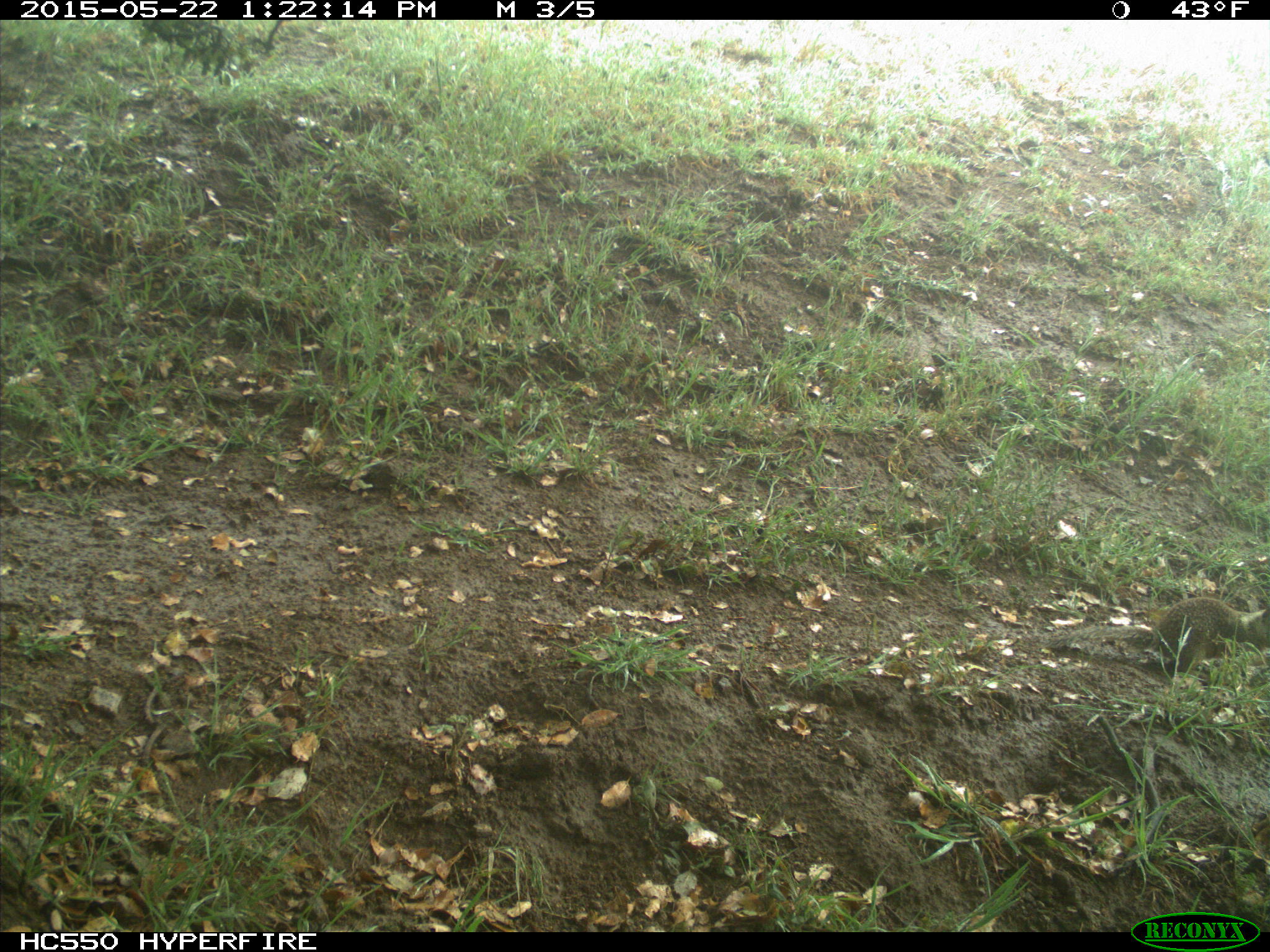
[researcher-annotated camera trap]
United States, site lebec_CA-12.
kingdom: Animalia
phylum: Chordata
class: Mammalia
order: Rodentia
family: Sciuridae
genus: Otospermophilus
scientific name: Otospermophilus beecheyi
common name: california ground squirrel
Otospermophilus beecheyi (california ground squirrel).